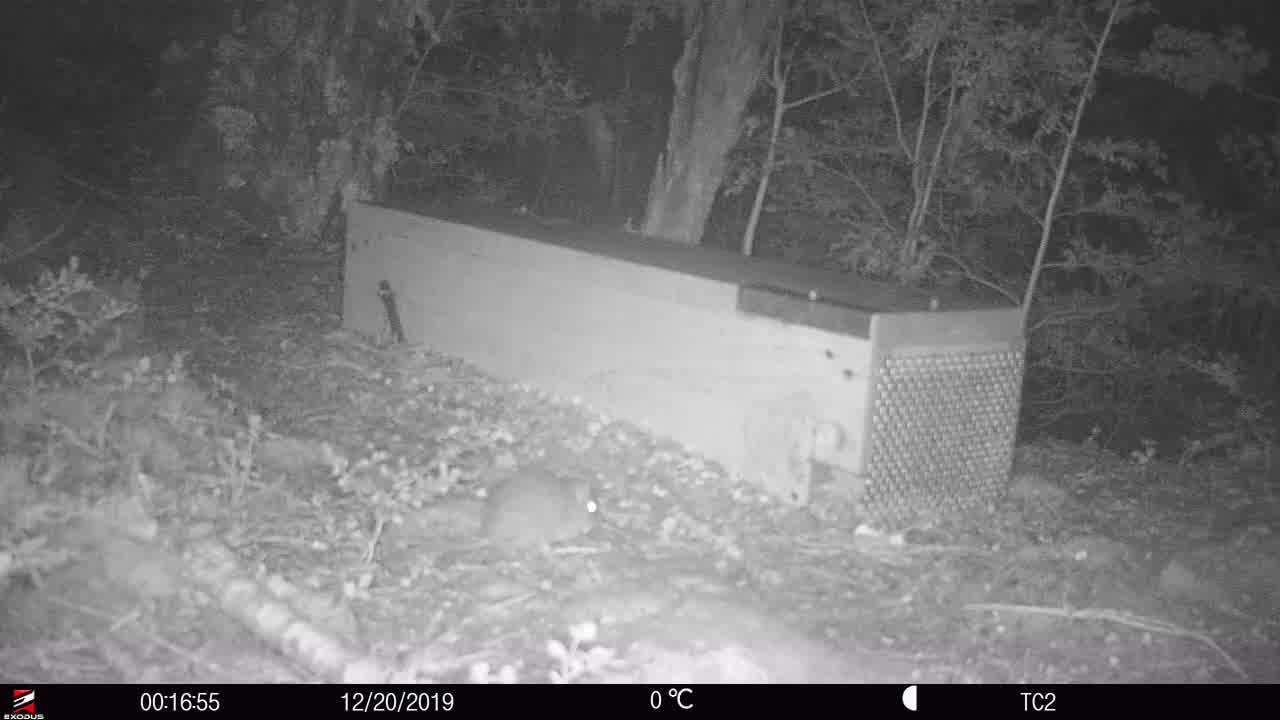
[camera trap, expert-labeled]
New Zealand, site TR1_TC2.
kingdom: Animalia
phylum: Chordata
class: Mammalia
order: Rodentia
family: Muridae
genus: Rattus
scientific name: Rattus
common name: rat